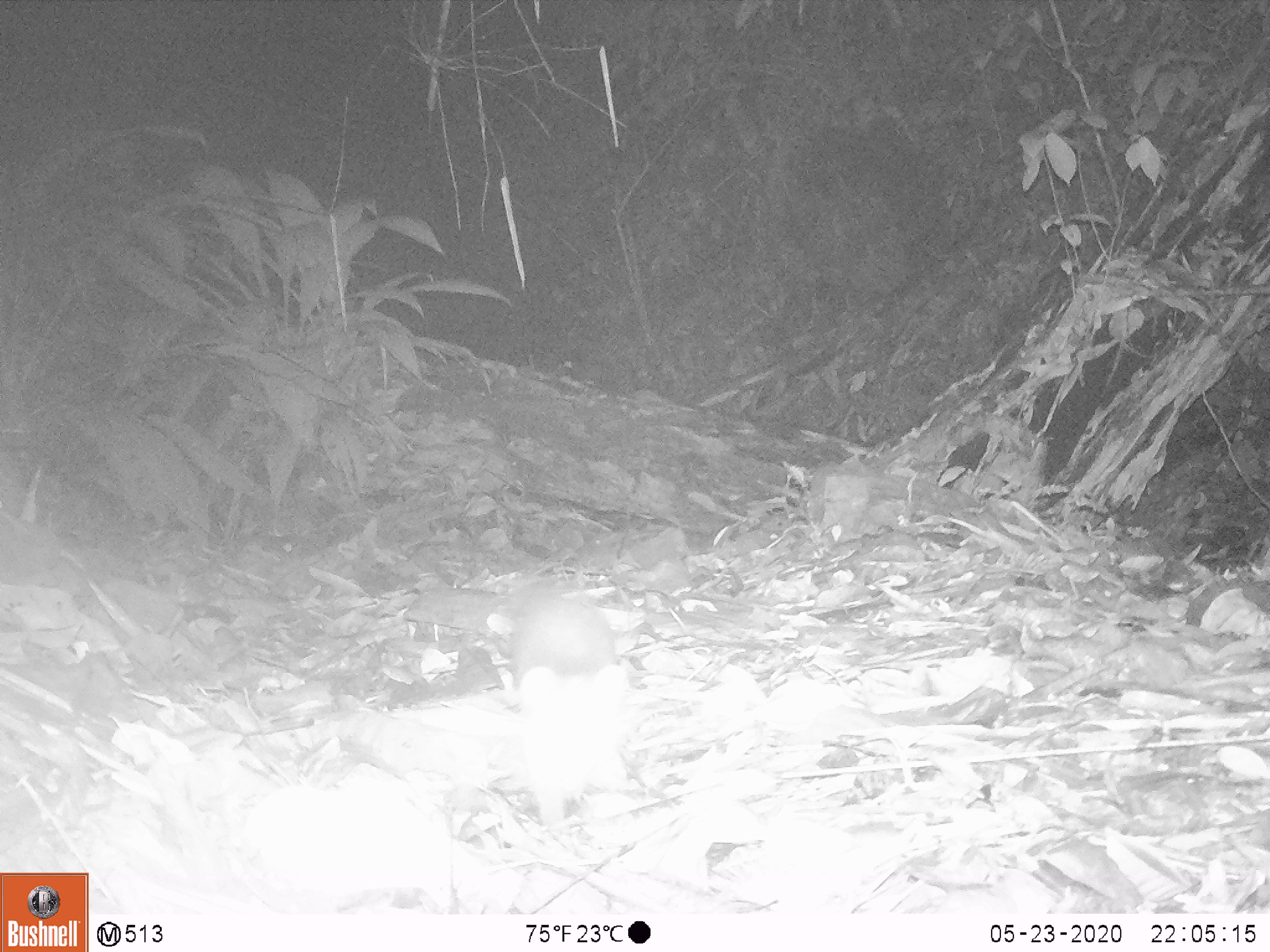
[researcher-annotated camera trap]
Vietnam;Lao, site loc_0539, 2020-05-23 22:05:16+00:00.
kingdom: Animalia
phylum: Chordata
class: Mammalia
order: Carnivora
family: Mustelidae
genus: Melogale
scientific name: Melogale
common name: ferret badger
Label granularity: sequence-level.